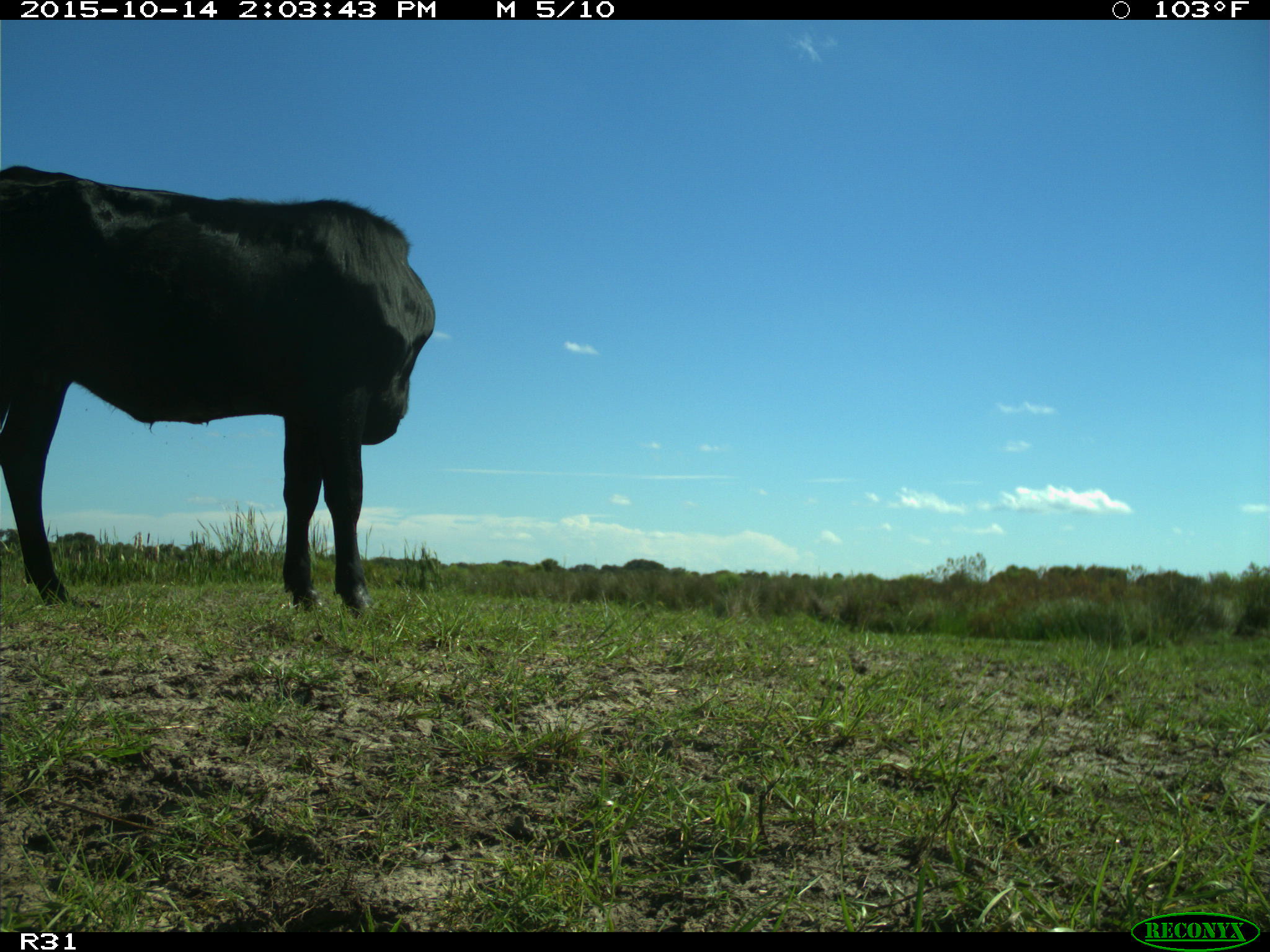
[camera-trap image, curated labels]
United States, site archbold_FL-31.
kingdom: Animalia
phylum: Chordata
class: Mammalia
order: Artiodactyla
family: Bovidae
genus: Bos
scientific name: Bos taurus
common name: domestic cow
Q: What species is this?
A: Bos taurus (domestic cow).